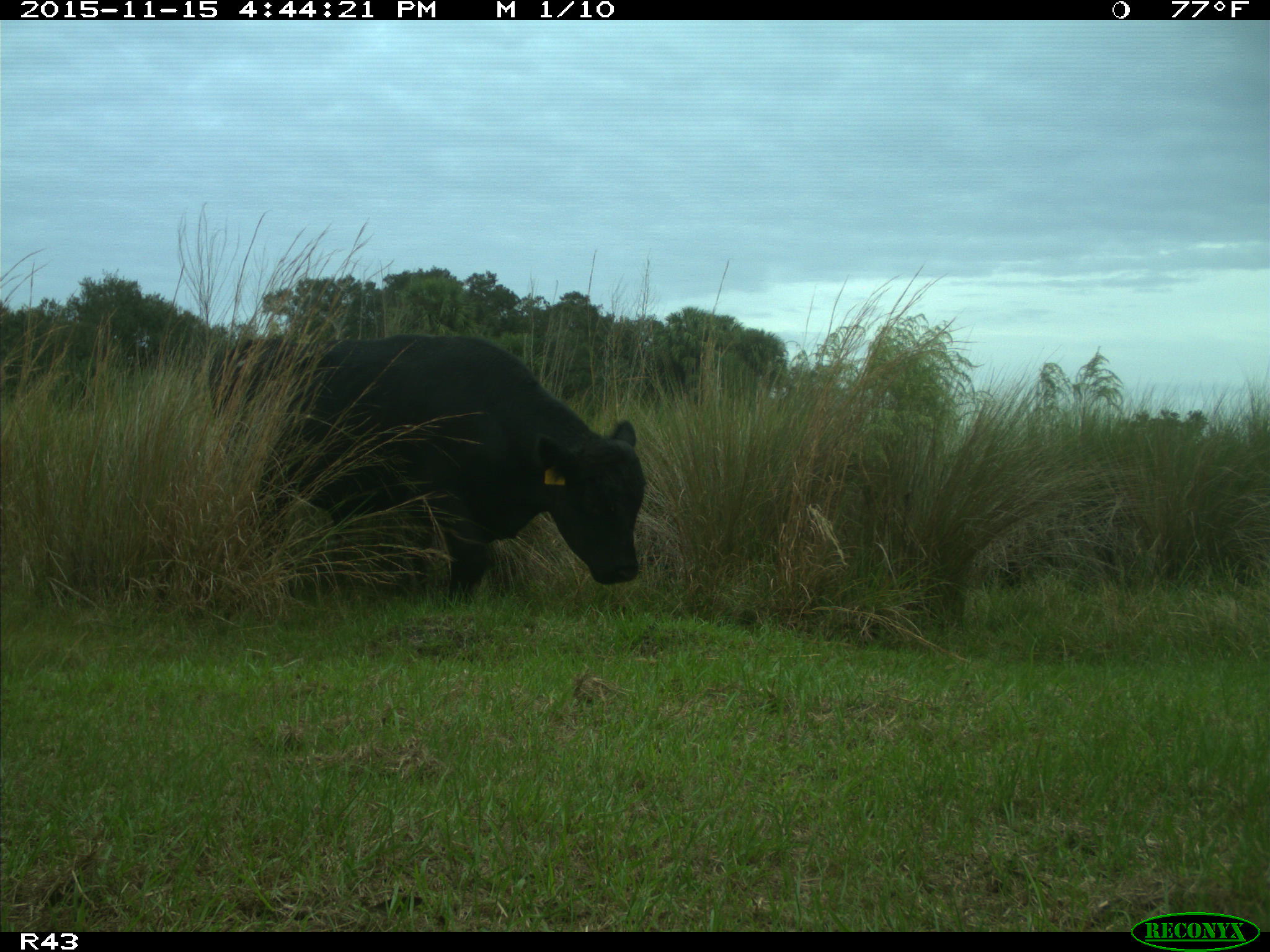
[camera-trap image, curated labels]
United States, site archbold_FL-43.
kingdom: Animalia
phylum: Chordata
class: Mammalia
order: Artiodactyla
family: Bovidae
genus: Bos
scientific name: Bos taurus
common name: domestic cow